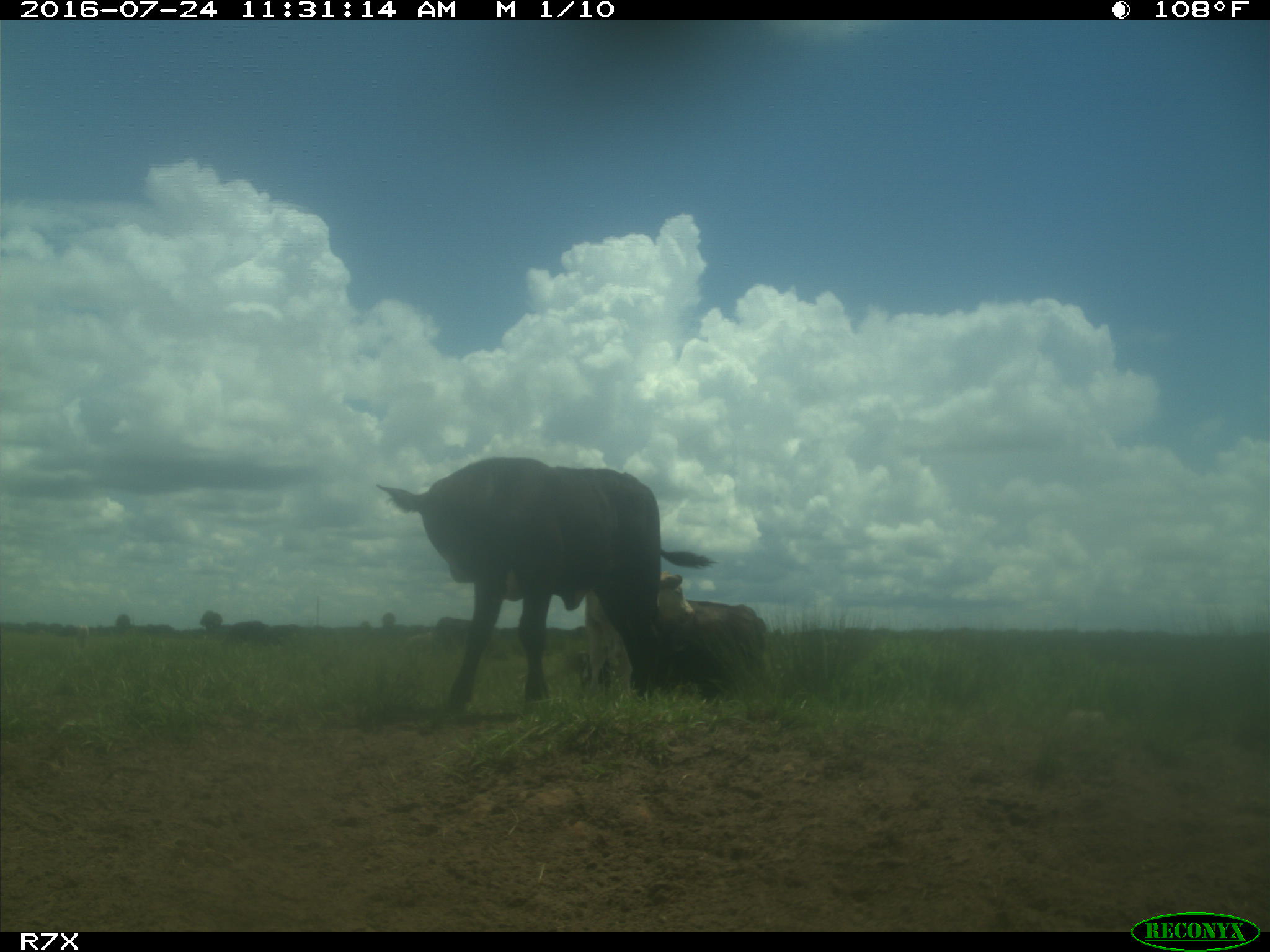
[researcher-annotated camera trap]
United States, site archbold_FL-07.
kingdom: Animalia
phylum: Chordata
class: Mammalia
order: Artiodactyla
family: Bovidae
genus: Bos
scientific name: Bos taurus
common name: domestic cow